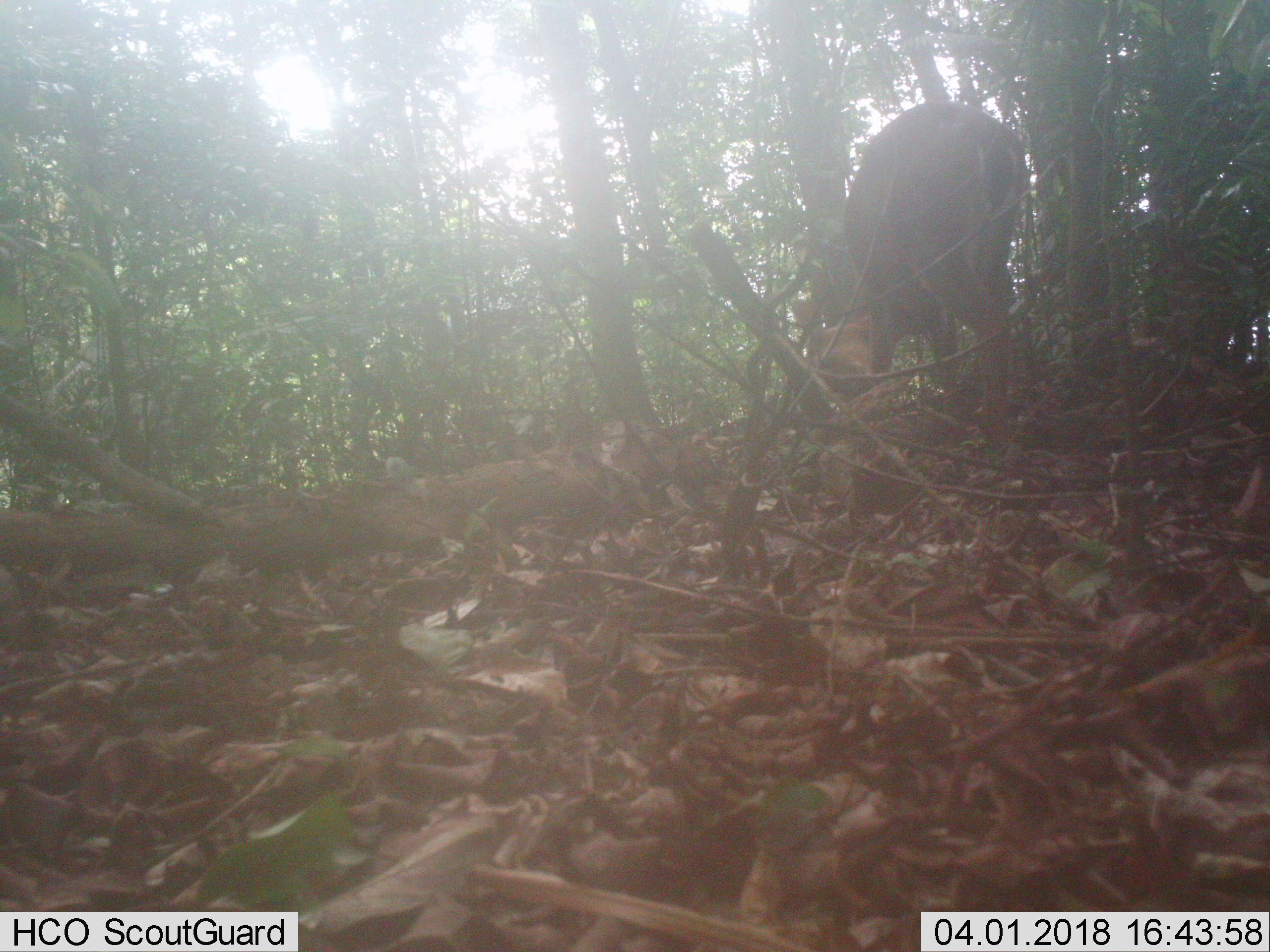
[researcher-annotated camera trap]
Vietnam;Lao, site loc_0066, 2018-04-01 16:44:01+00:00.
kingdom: Animalia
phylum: Chordata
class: Mammalia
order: Artiodactyla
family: Cervidae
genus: Muntiacus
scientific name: Muntiacus vuquangensis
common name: large-antlered muntjac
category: large antlered muntjac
Large antlered muntjac (large-antlered muntjac) (Muntiacus vuquangensis). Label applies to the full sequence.